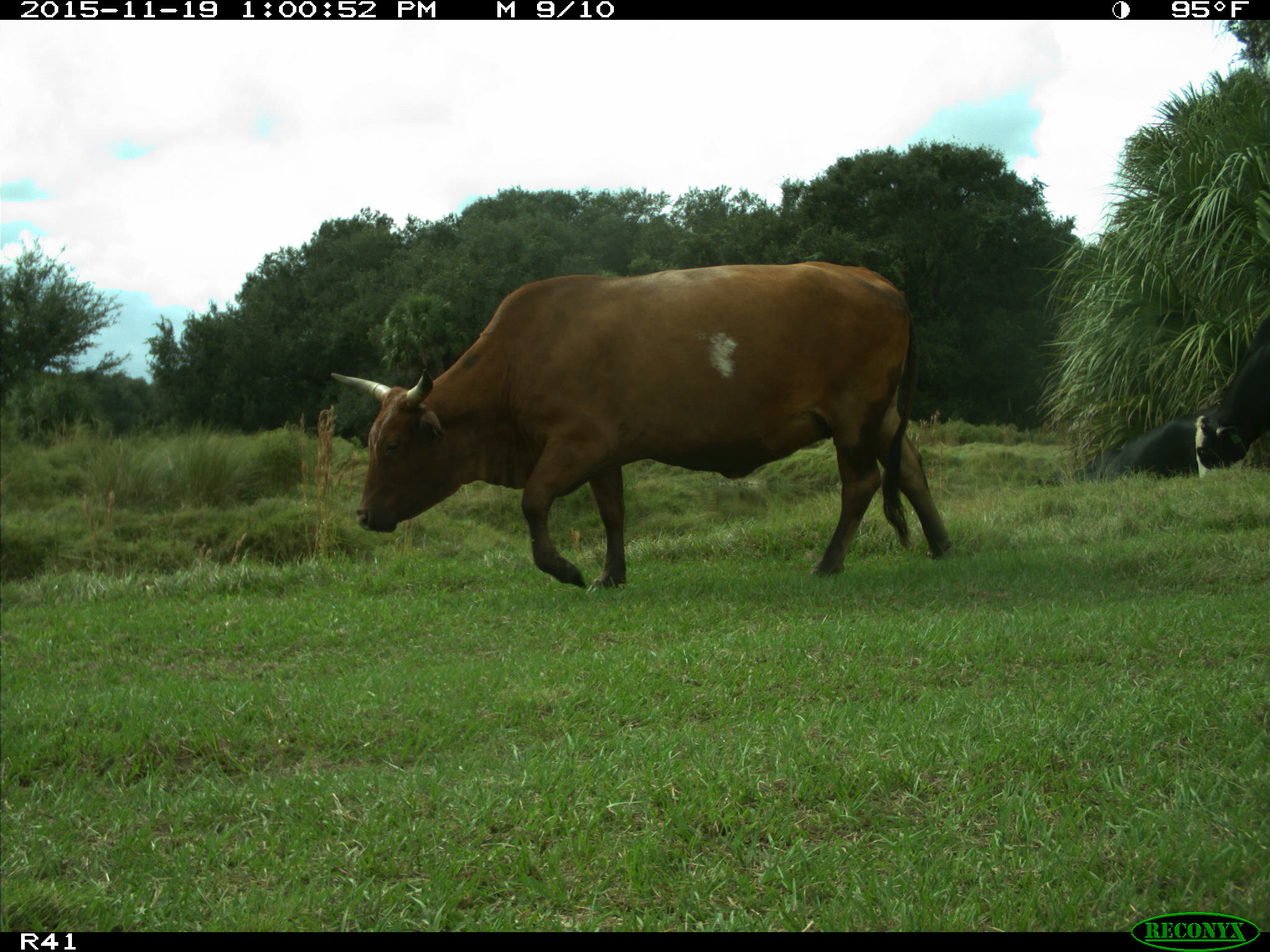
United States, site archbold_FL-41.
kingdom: Animalia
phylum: Chordata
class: Mammalia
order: Artiodactyla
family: Bovidae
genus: Bos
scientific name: Bos taurus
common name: domestic cow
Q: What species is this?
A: Bos taurus (domestic cow).